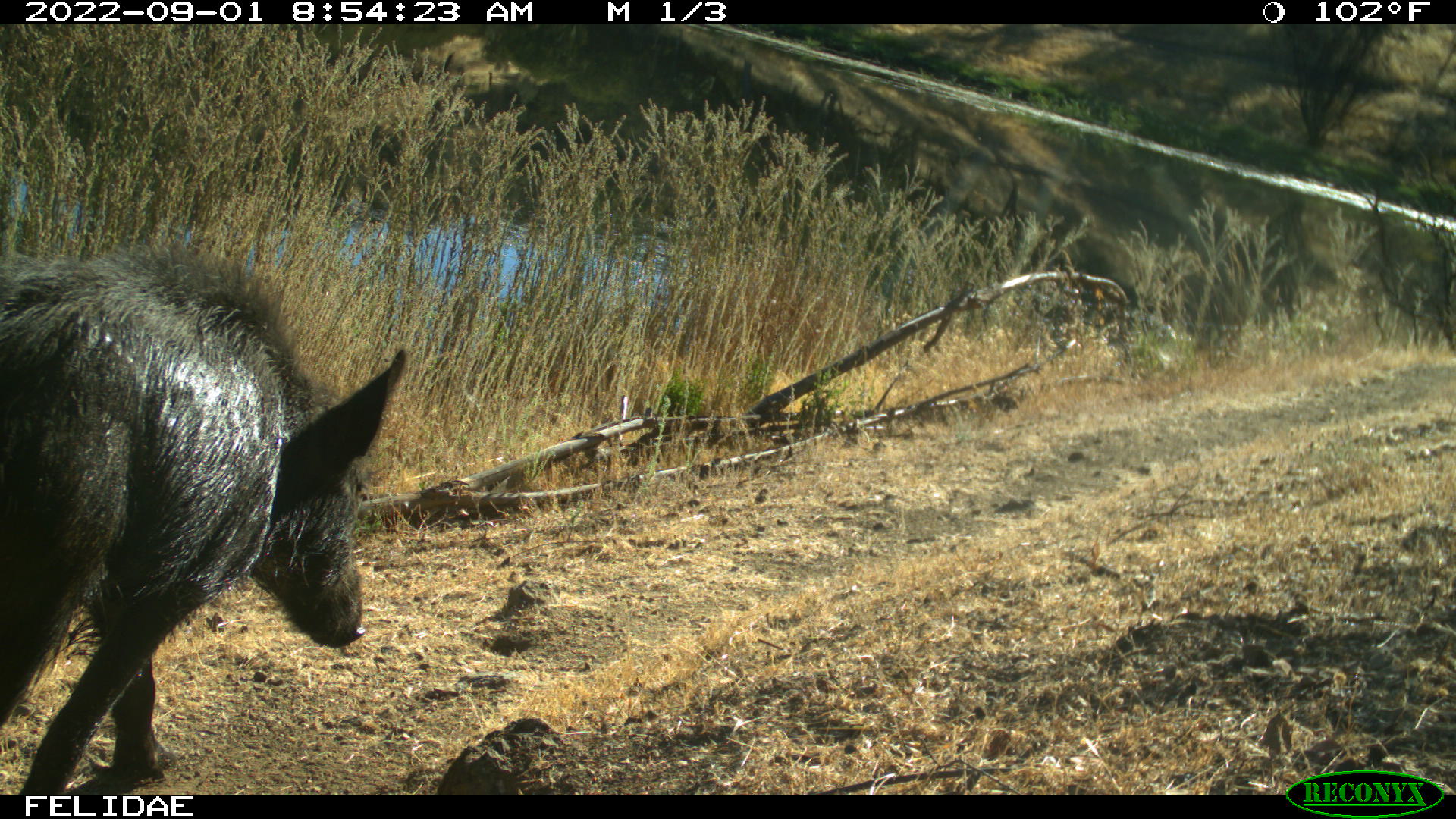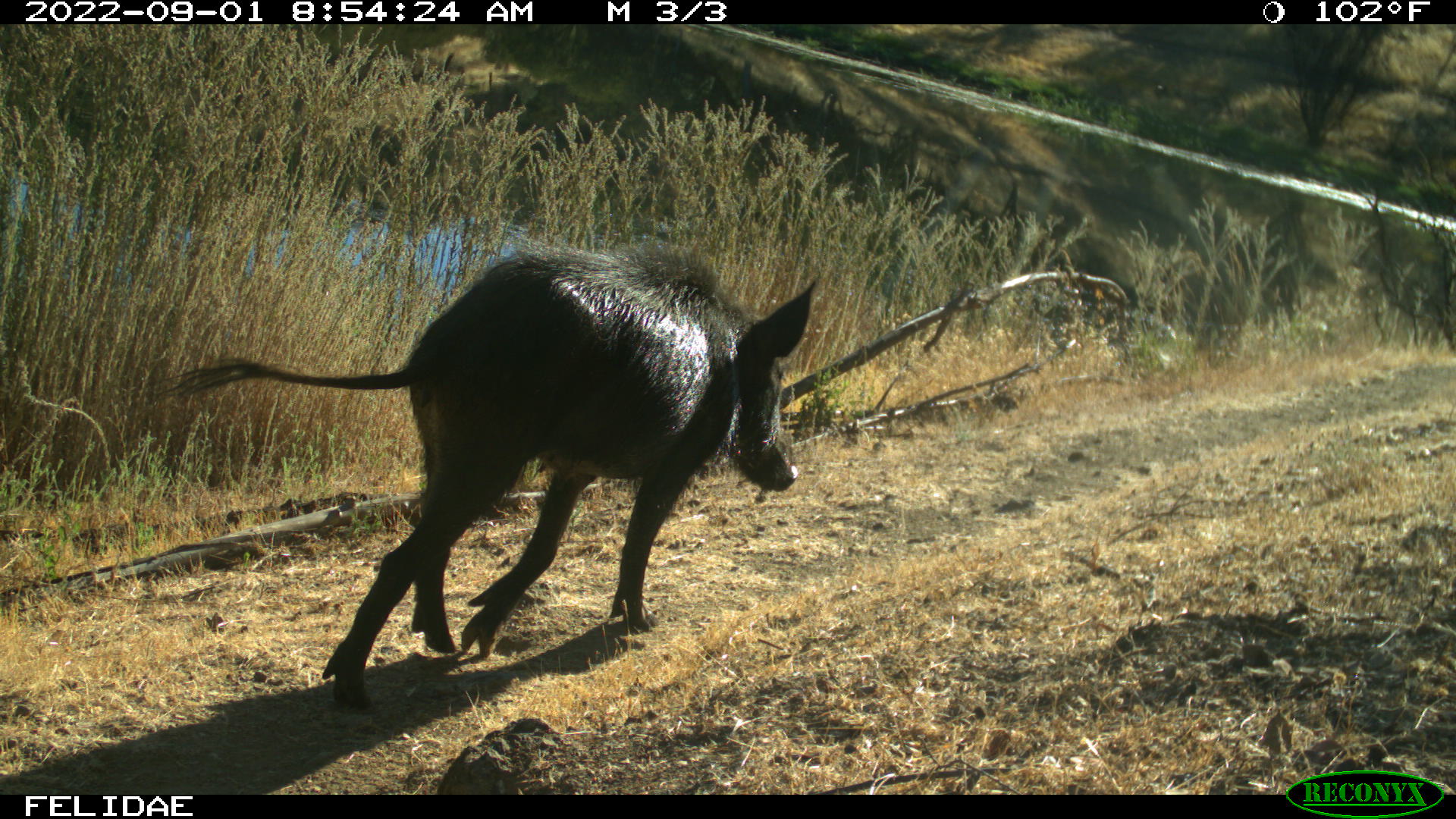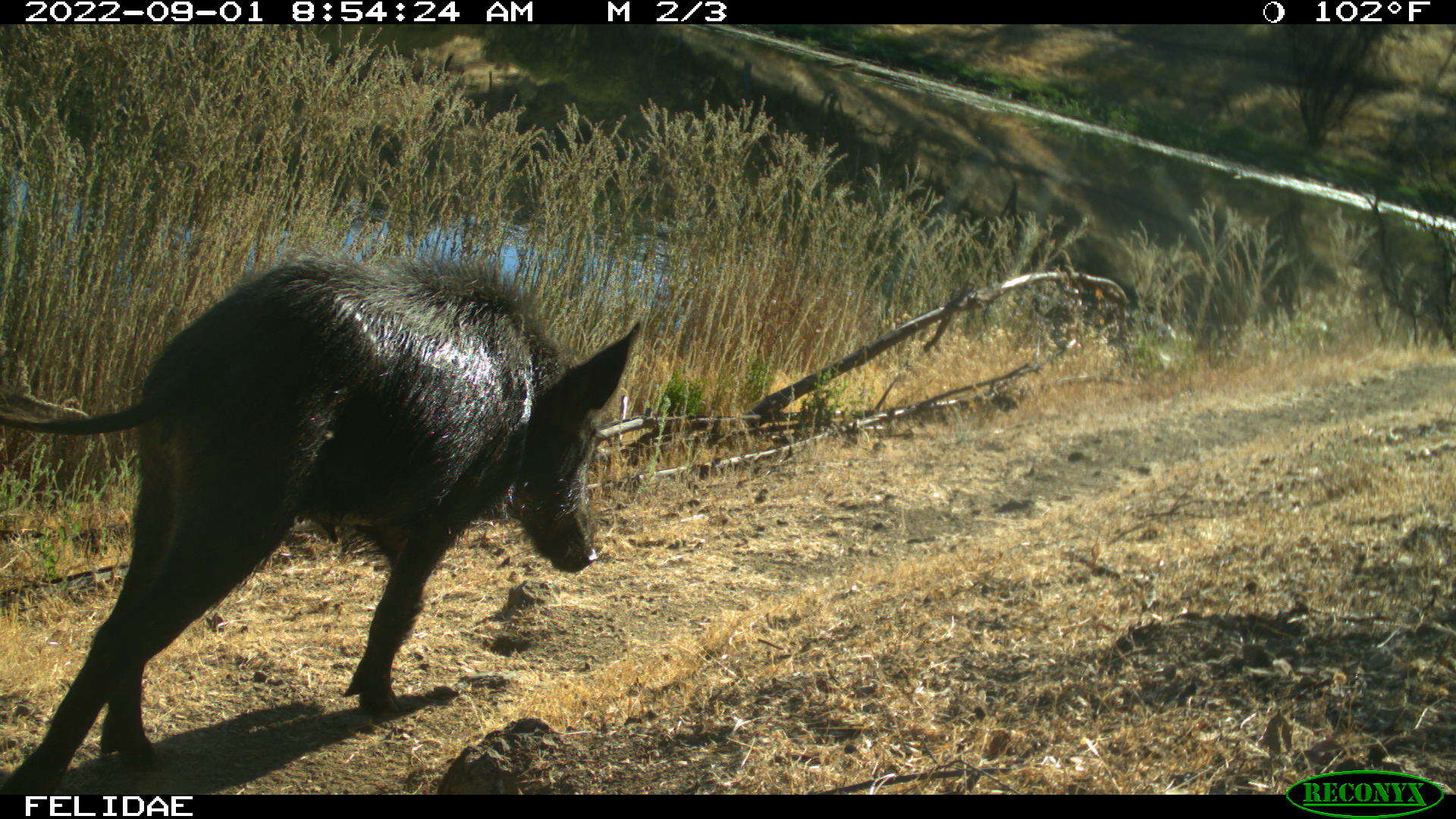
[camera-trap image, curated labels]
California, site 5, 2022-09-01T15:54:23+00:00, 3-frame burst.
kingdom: Animalia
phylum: Chordata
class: Mammalia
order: Artiodactyla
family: Suidae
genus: Sus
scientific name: Sus scrofa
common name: wild boar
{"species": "wild boar (Sus scrofa)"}